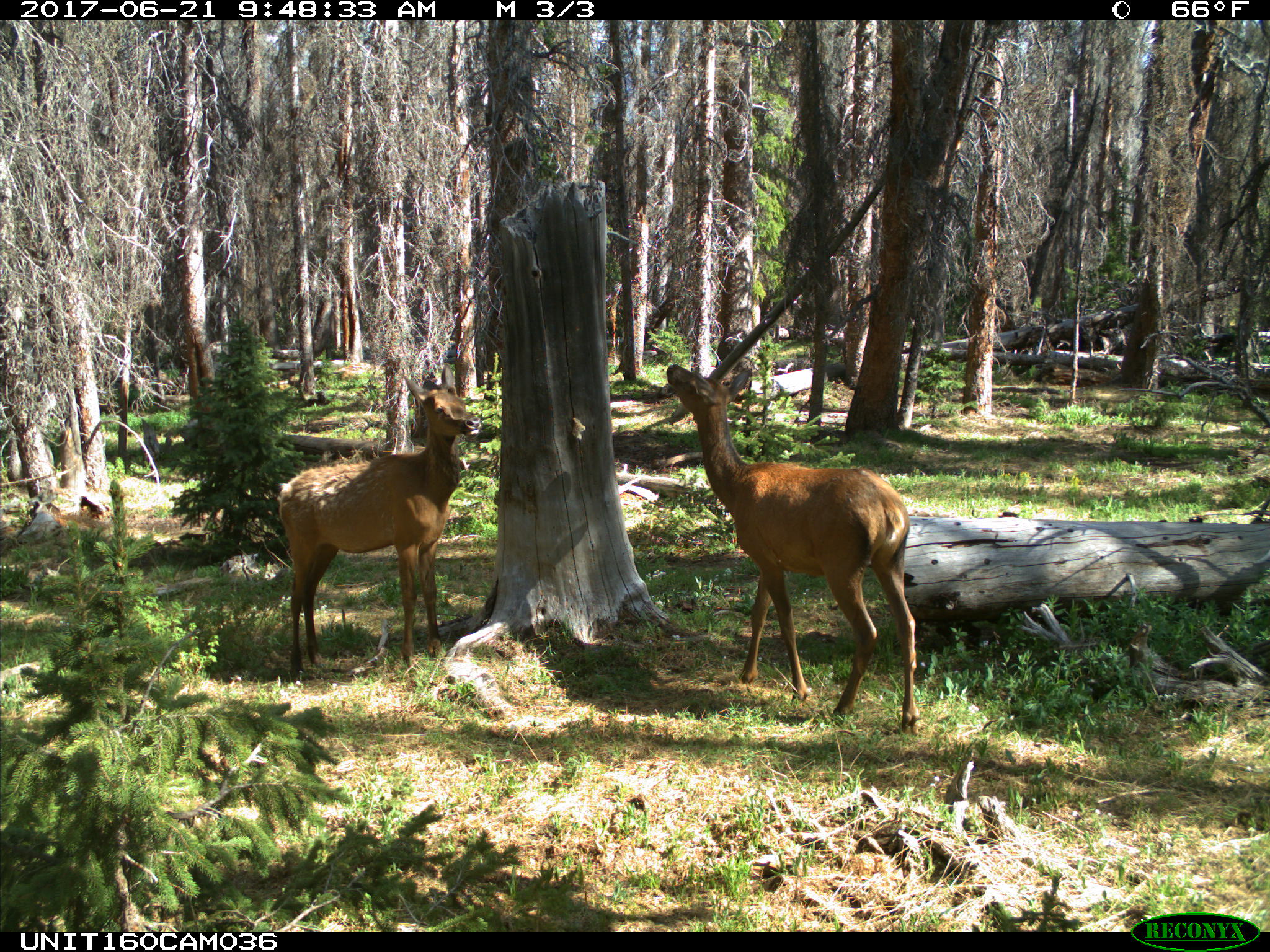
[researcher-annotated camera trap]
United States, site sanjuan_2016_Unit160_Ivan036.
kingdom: Animalia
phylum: Chordata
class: Mammalia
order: Artiodactyla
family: Cervidae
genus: Cervus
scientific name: Cervus elaphus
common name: red deer